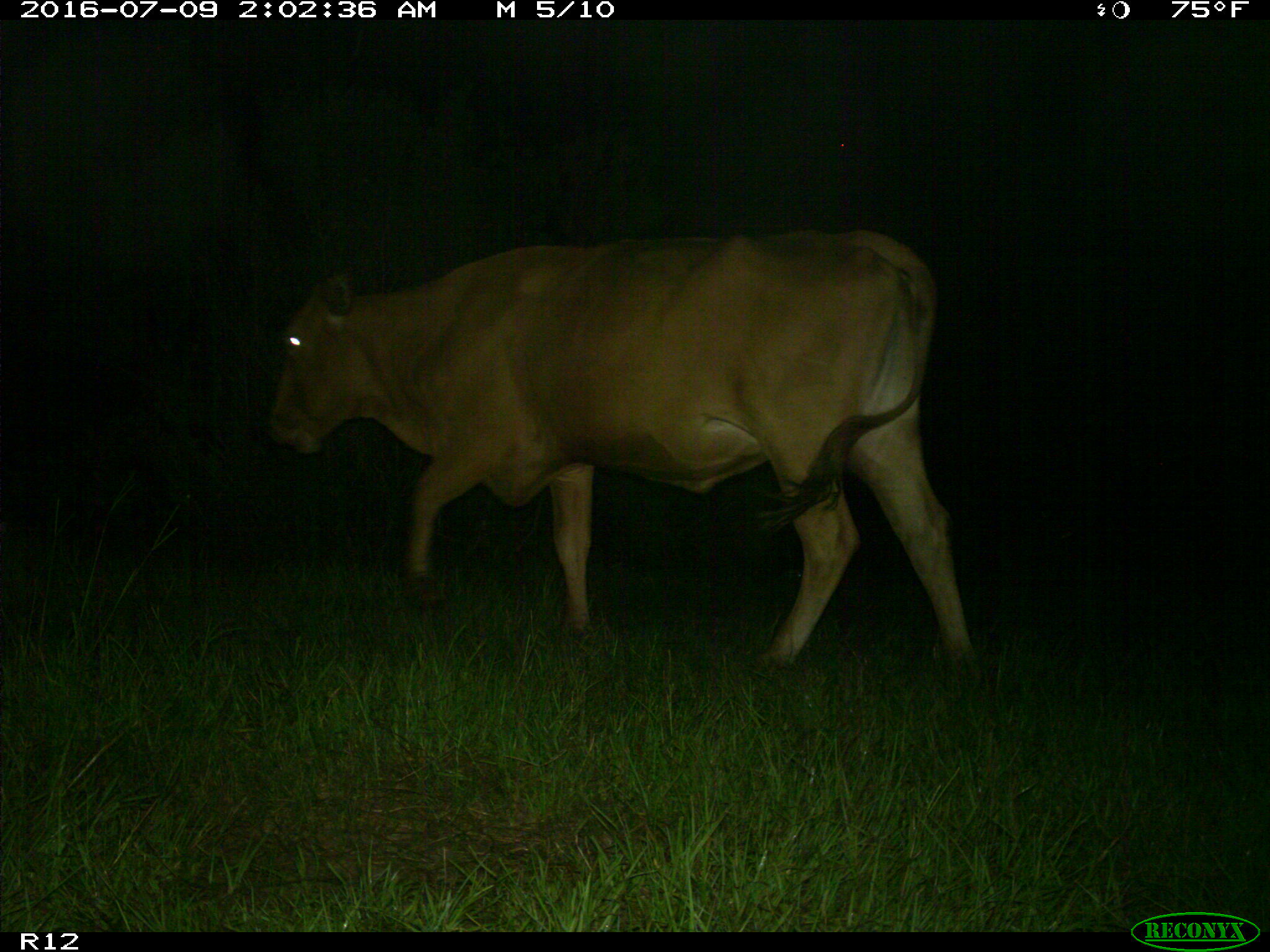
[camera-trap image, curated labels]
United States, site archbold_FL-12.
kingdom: Animalia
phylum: Chordata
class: Mammalia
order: Artiodactyla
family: Bovidae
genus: Bos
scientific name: Bos taurus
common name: domestic cow